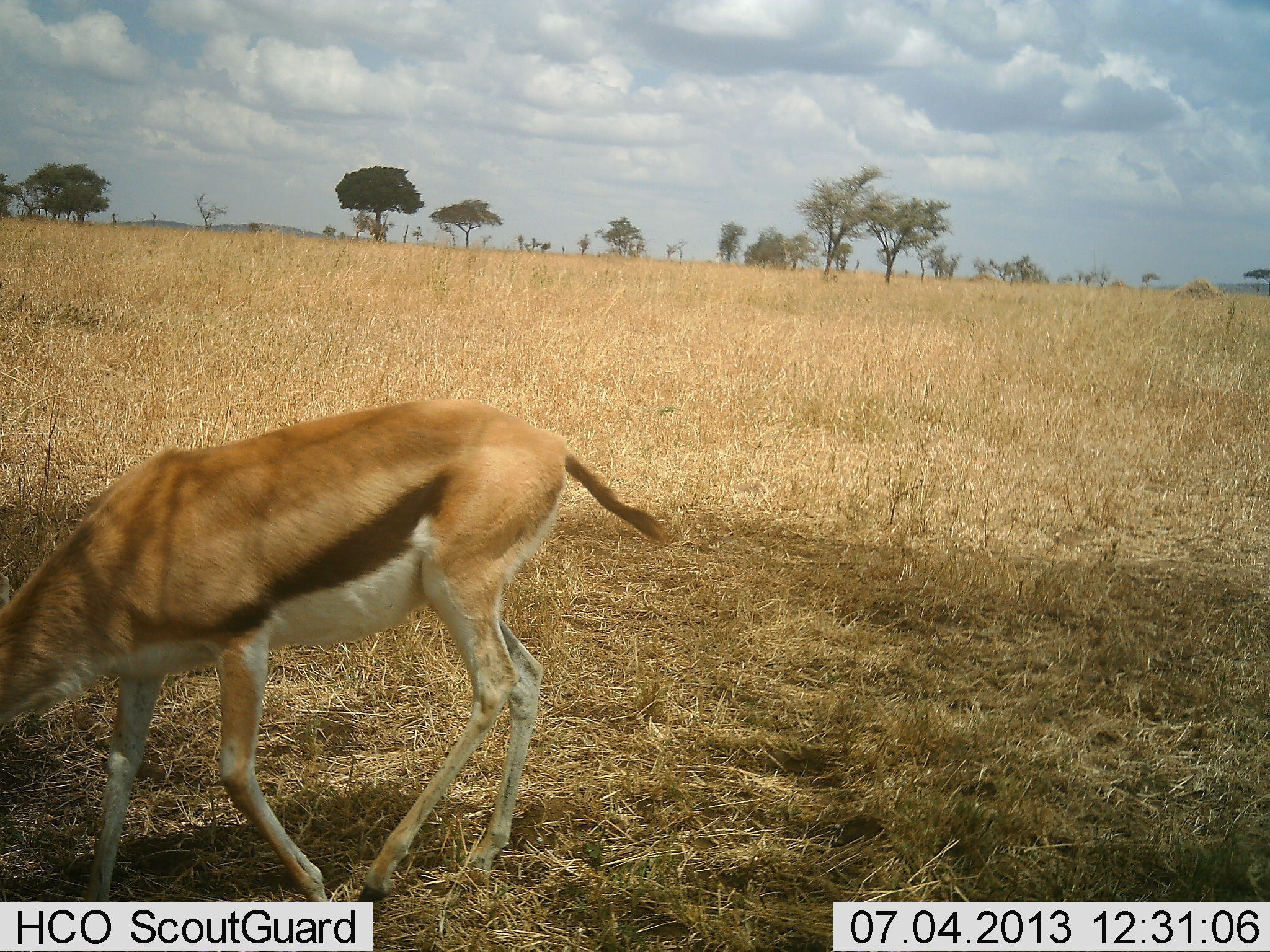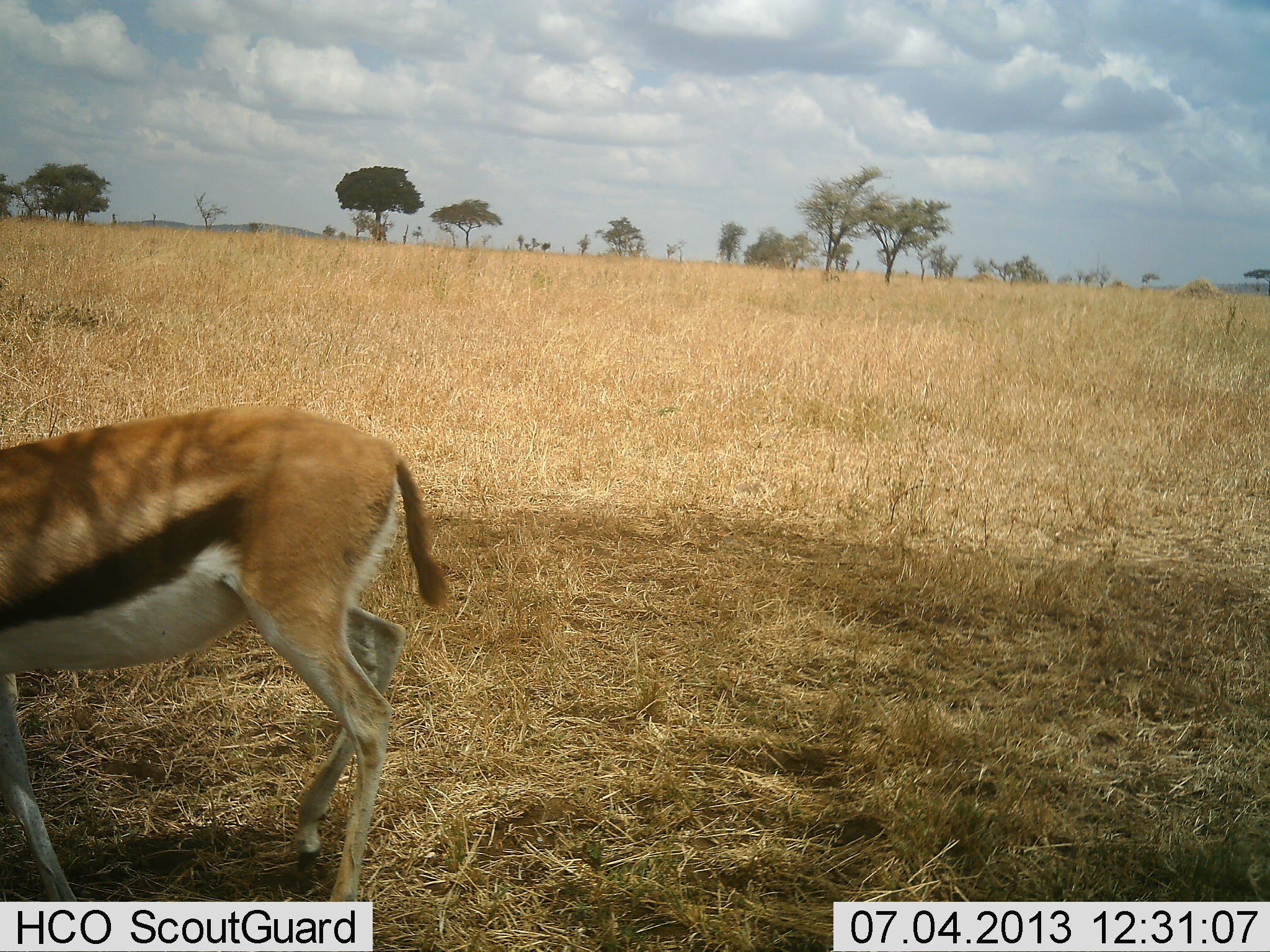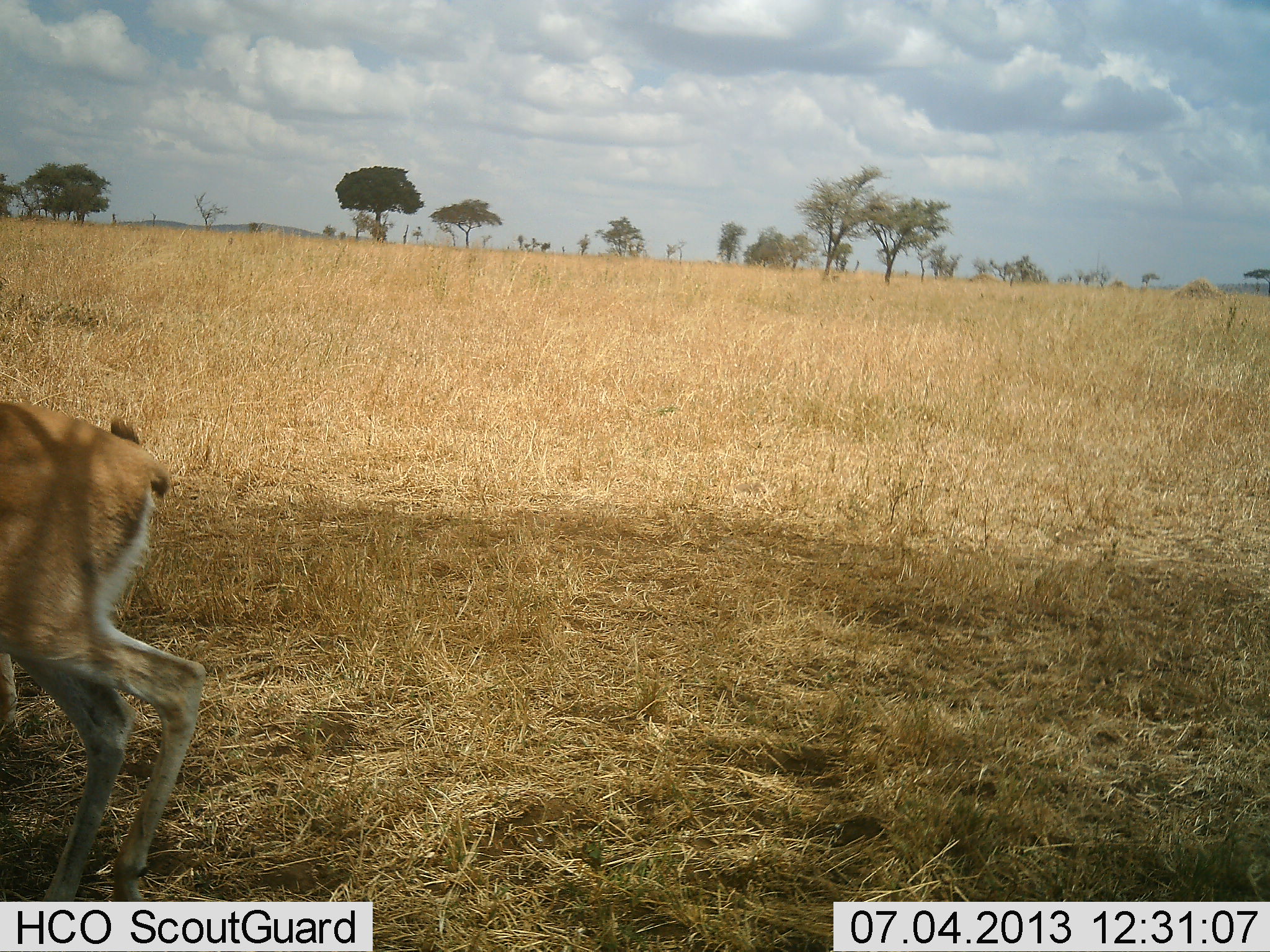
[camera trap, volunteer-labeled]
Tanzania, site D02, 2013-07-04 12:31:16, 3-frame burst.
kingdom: Animalia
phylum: Chordata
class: Mammalia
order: Artiodactyla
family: Bovidae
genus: Eudorcas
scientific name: Eudorcas thomsonii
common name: thomson's gazelle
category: gazellethomsons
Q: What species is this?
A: Gazellethomsons (thomson's gazelle) (Eudorcas thomsonii).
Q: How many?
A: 1.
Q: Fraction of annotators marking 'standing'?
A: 10%.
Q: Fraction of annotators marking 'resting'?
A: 0%.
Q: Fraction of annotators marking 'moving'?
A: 80%.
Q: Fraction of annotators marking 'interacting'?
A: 0%.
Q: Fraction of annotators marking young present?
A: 0%.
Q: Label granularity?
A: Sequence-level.